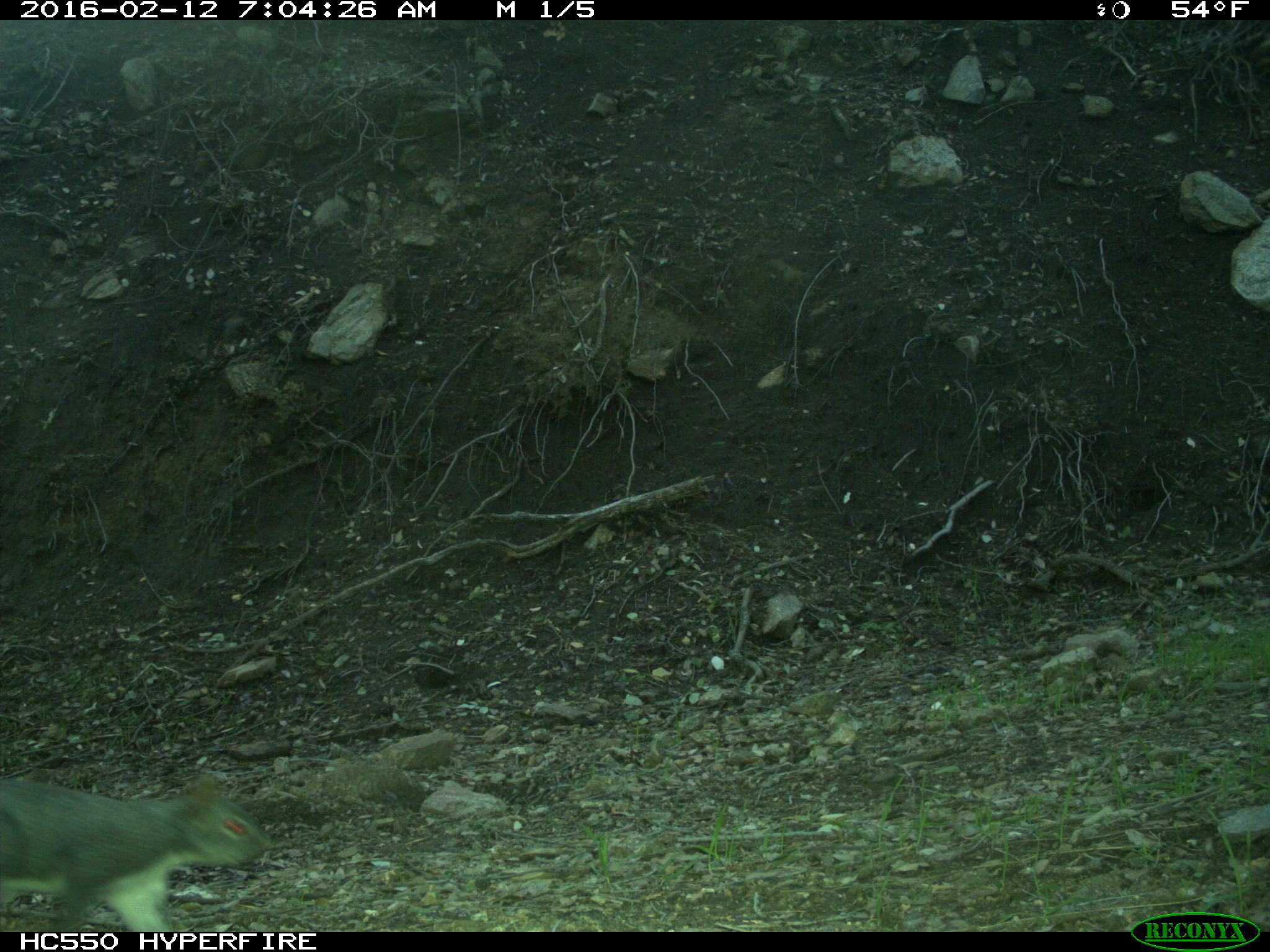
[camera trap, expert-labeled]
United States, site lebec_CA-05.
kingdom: Animalia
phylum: Chordata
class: Mammalia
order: Rodentia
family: Sciuridae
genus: Sciurus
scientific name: Sciurus carolinensis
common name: eastern gray squirrel